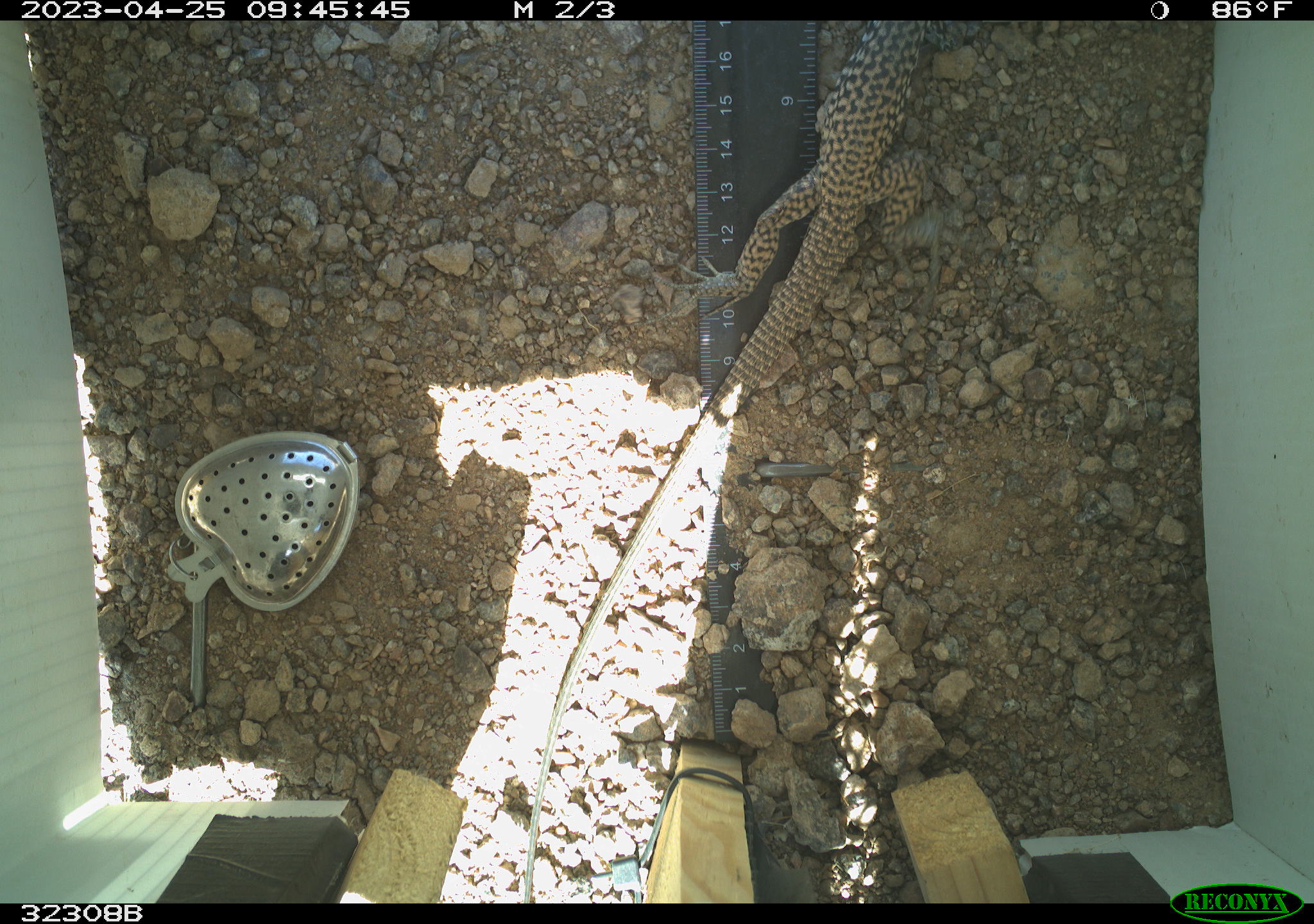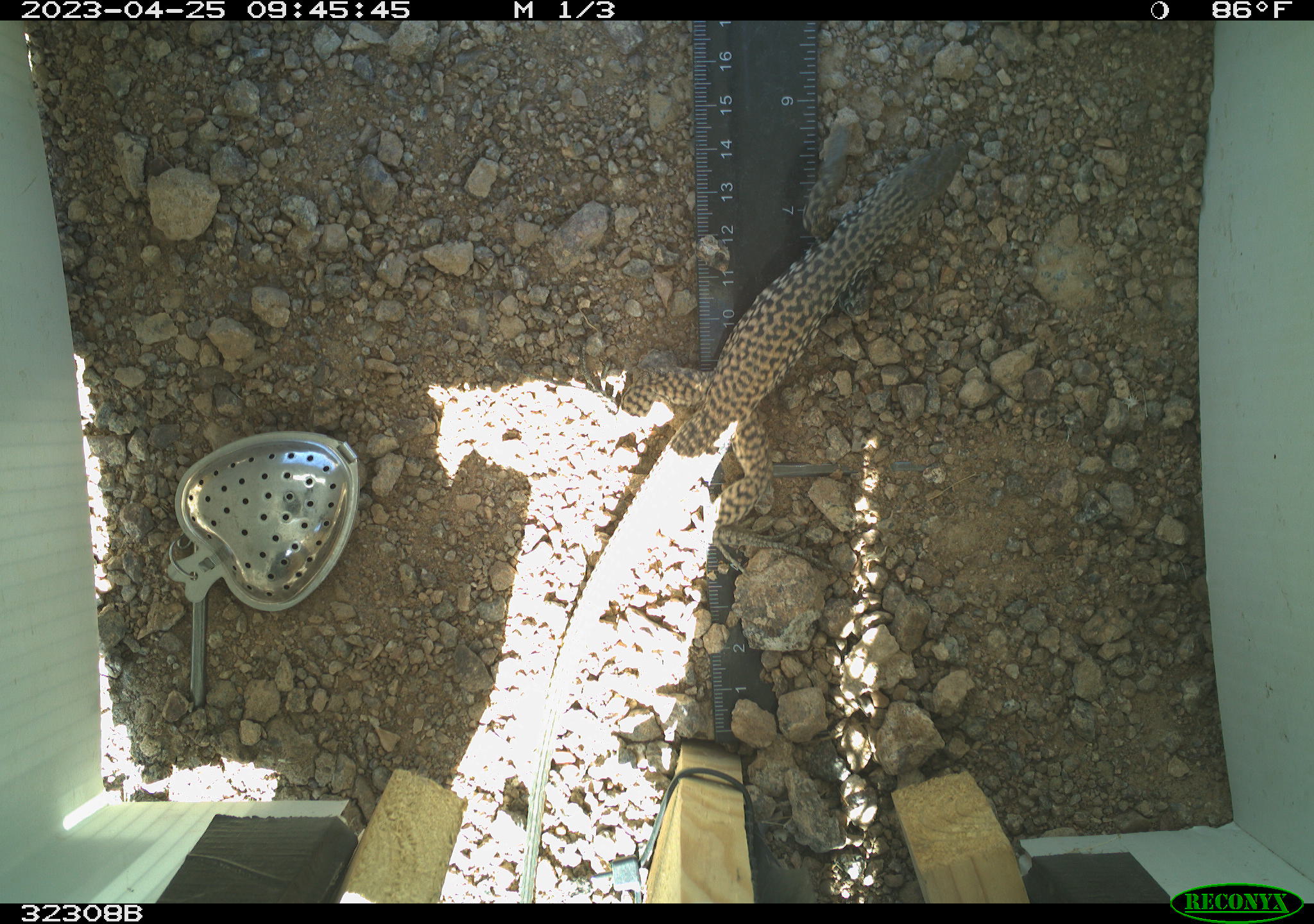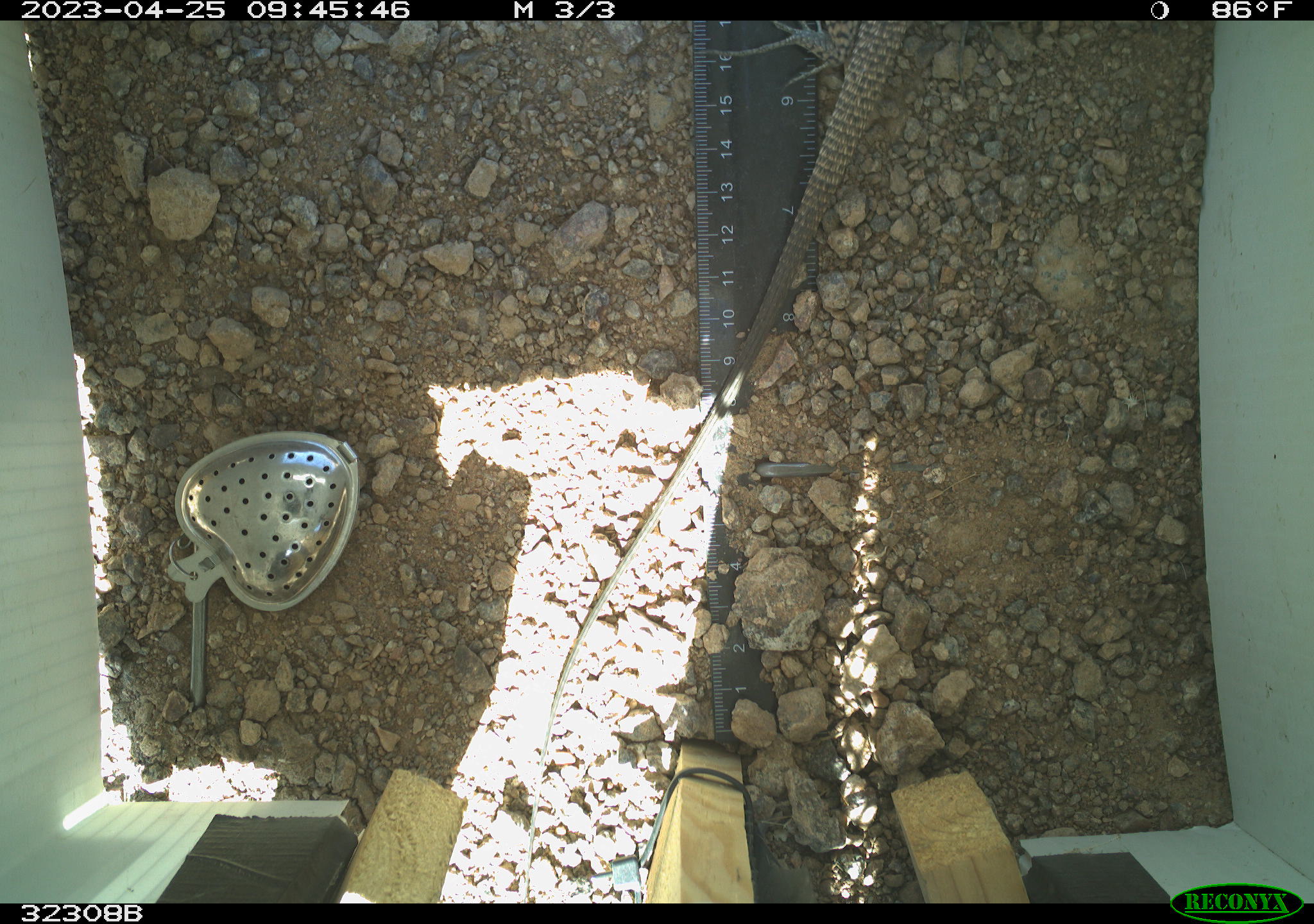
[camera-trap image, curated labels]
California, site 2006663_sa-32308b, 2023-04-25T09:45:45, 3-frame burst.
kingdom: Animalia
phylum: Chordata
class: Reptilia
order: Squamata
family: Teiidae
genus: Aspidoscelis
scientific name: Aspidoscelis tigris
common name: western whiptail